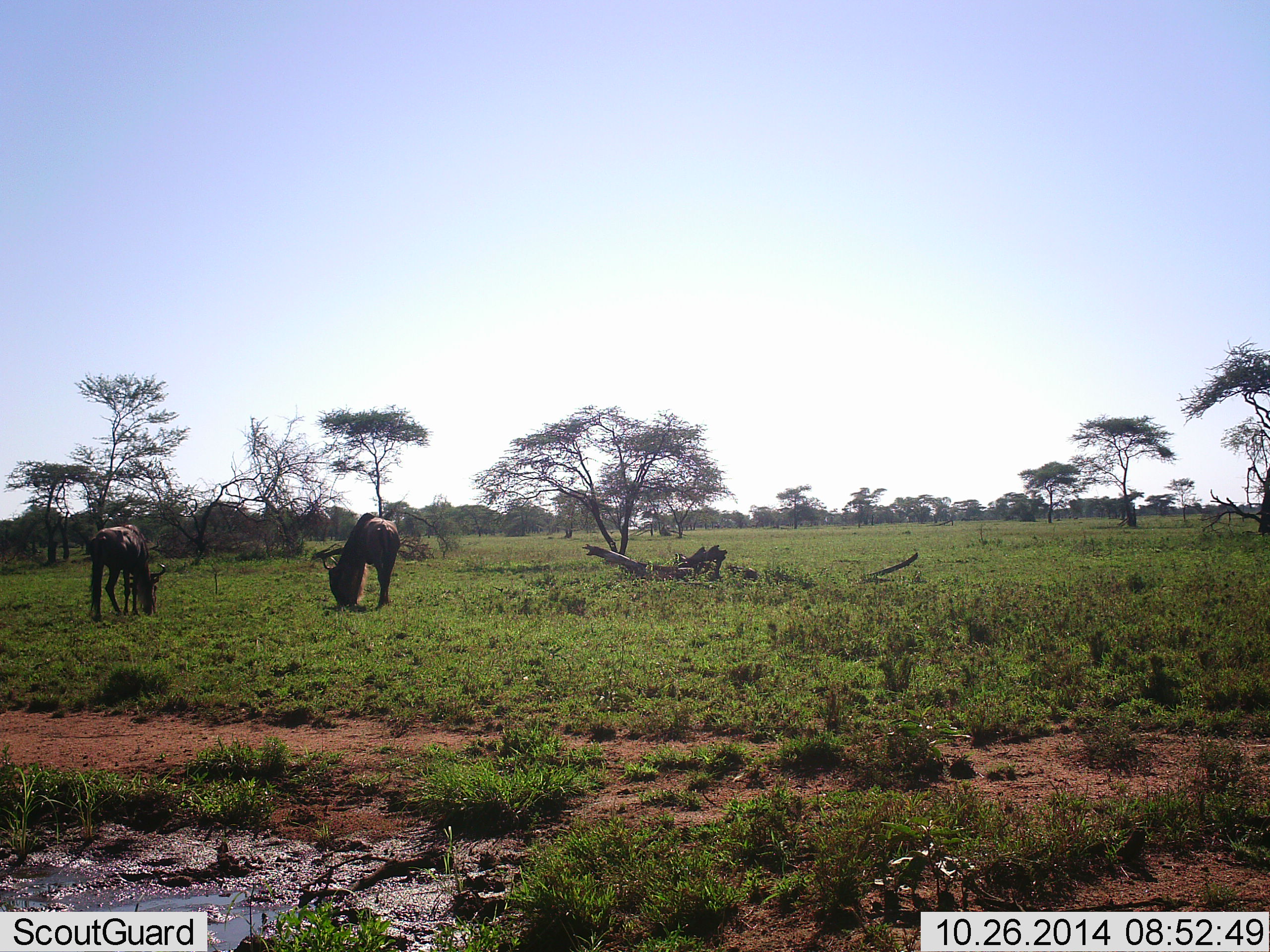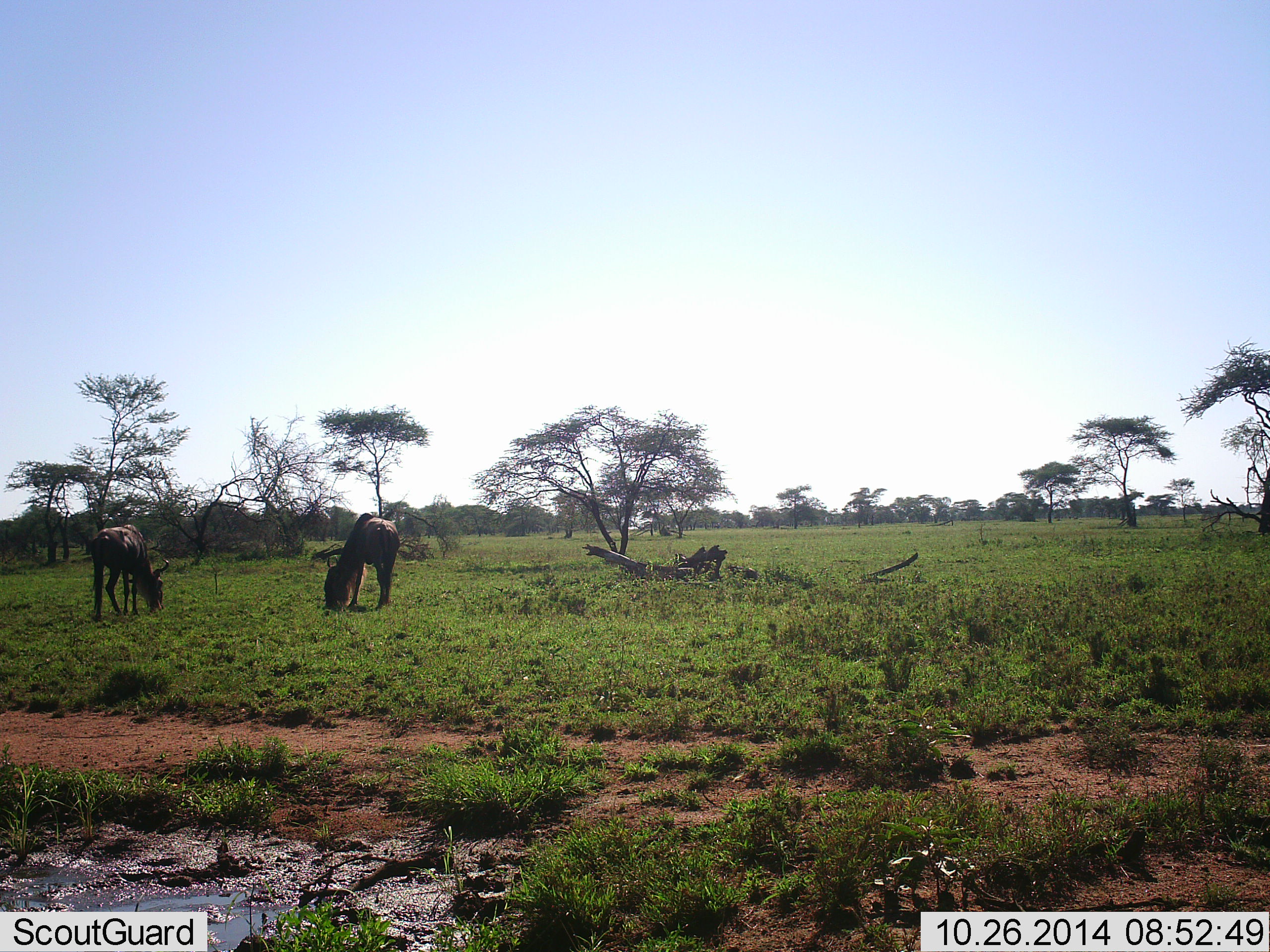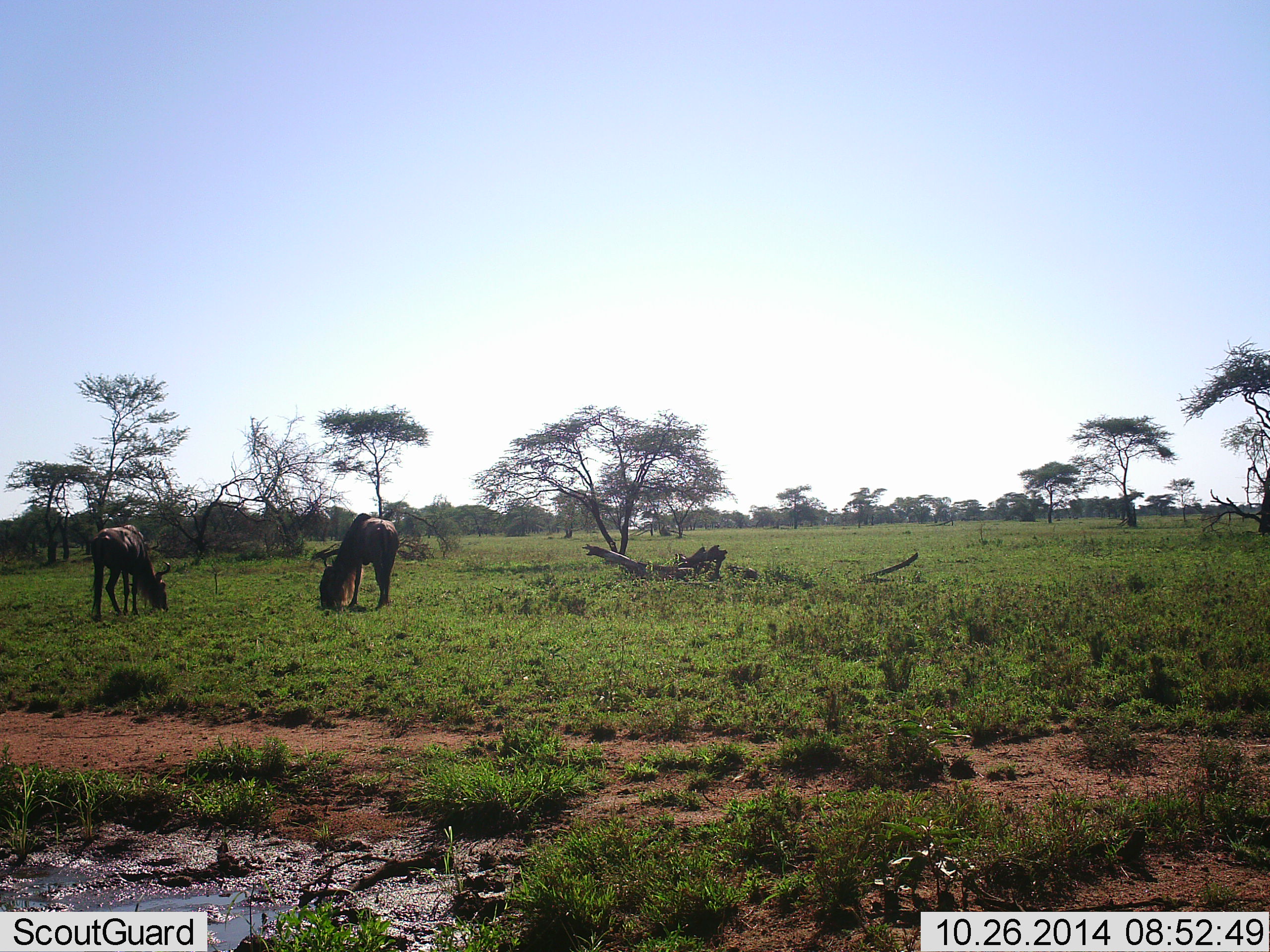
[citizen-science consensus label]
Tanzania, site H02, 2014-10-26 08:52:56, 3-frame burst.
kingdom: Animalia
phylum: Chordata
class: Mammalia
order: Artiodactyla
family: Bovidae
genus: Connochaetes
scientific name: Connochaetes taurinus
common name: blue wildebeest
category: wildebeest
Wildebeest (blue wildebeest) (Connochaetes taurinus), count 2. Behavior (volunteer vote fractions): standing 50%, resting 0%, moving 0%, interacting 0%. Young present (vote fraction): 0%. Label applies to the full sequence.